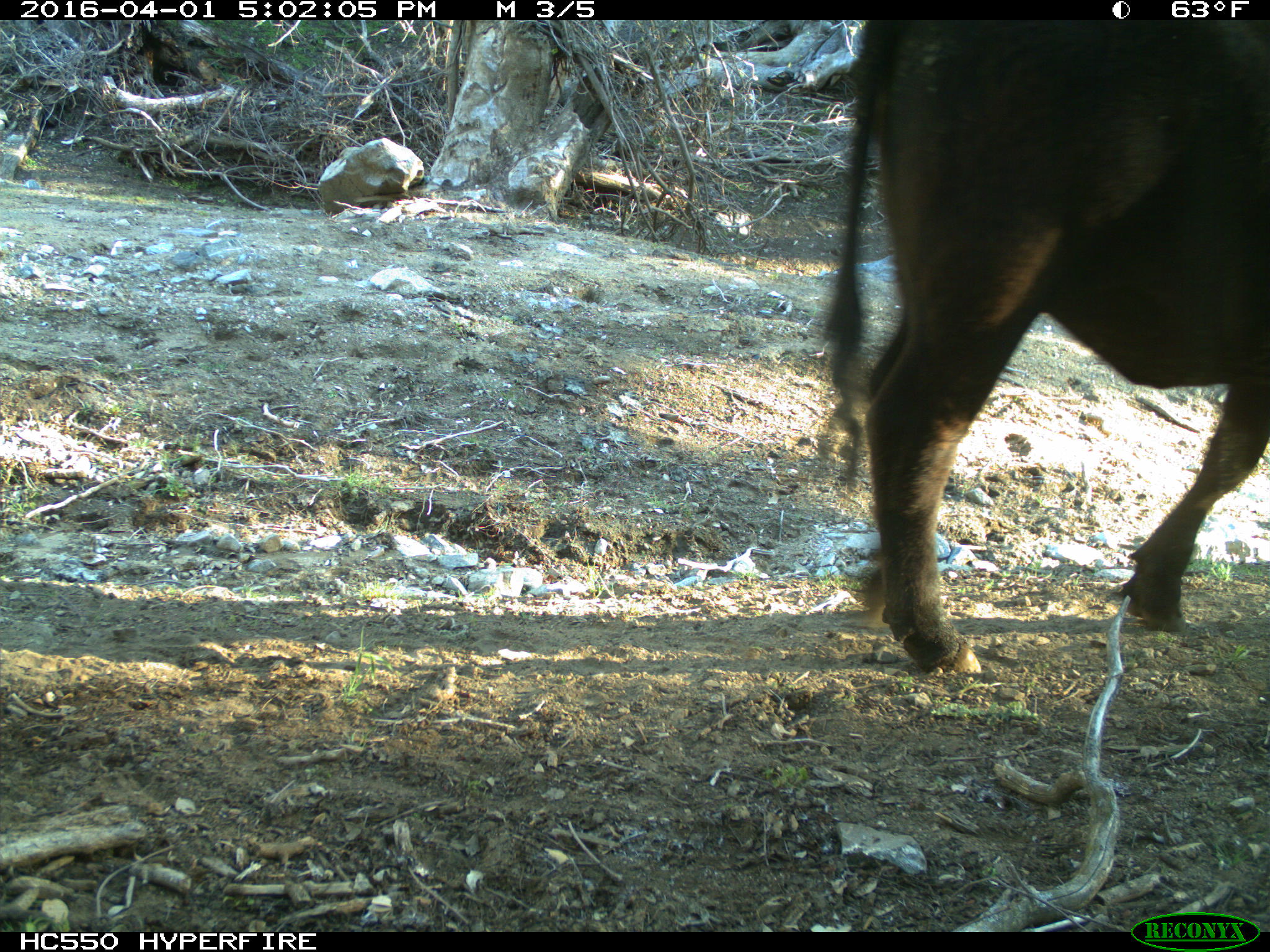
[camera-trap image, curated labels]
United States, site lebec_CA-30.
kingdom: Animalia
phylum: Chordata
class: Mammalia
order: Artiodactyla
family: Bovidae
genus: Bos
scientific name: Bos taurus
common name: domestic cow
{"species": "Bos taurus (domestic cow)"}